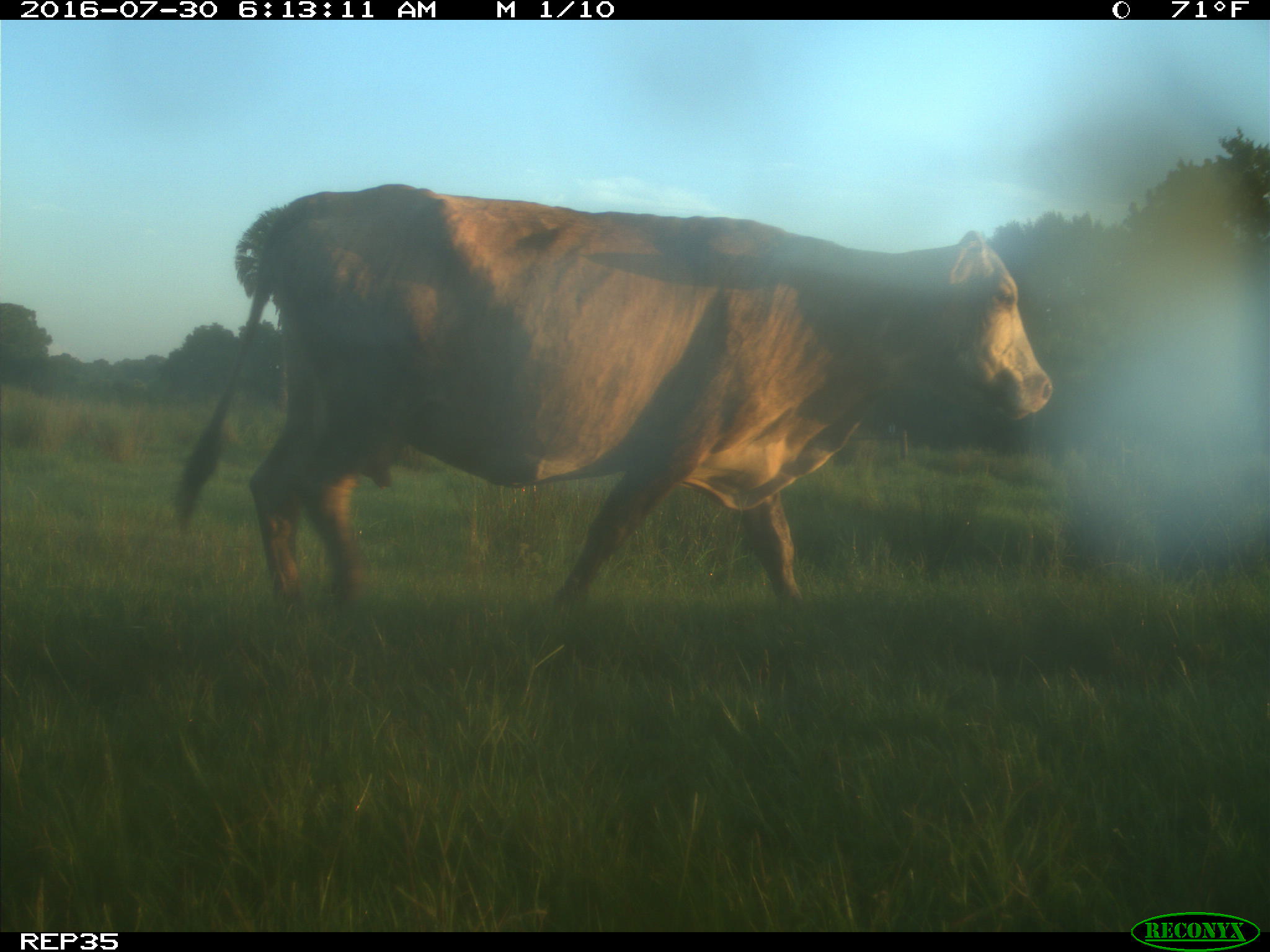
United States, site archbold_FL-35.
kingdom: Animalia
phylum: Chordata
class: Mammalia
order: Artiodactyla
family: Bovidae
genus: Bos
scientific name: Bos taurus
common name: domestic cow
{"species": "Bos taurus (domestic cow)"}